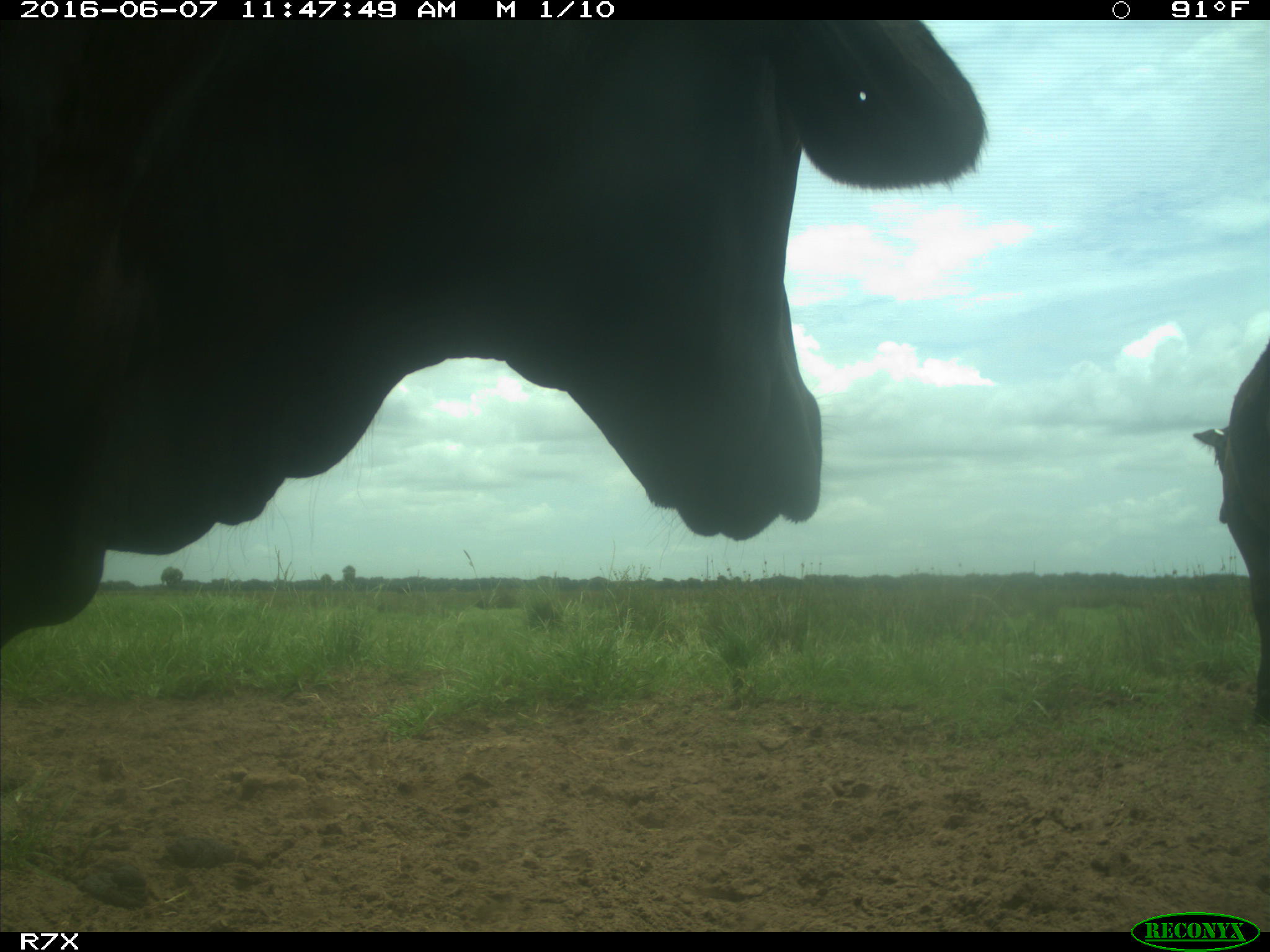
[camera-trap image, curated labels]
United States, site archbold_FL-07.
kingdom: Animalia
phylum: Chordata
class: Mammalia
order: Artiodactyla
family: Bovidae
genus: Bos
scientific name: Bos taurus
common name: domestic cow